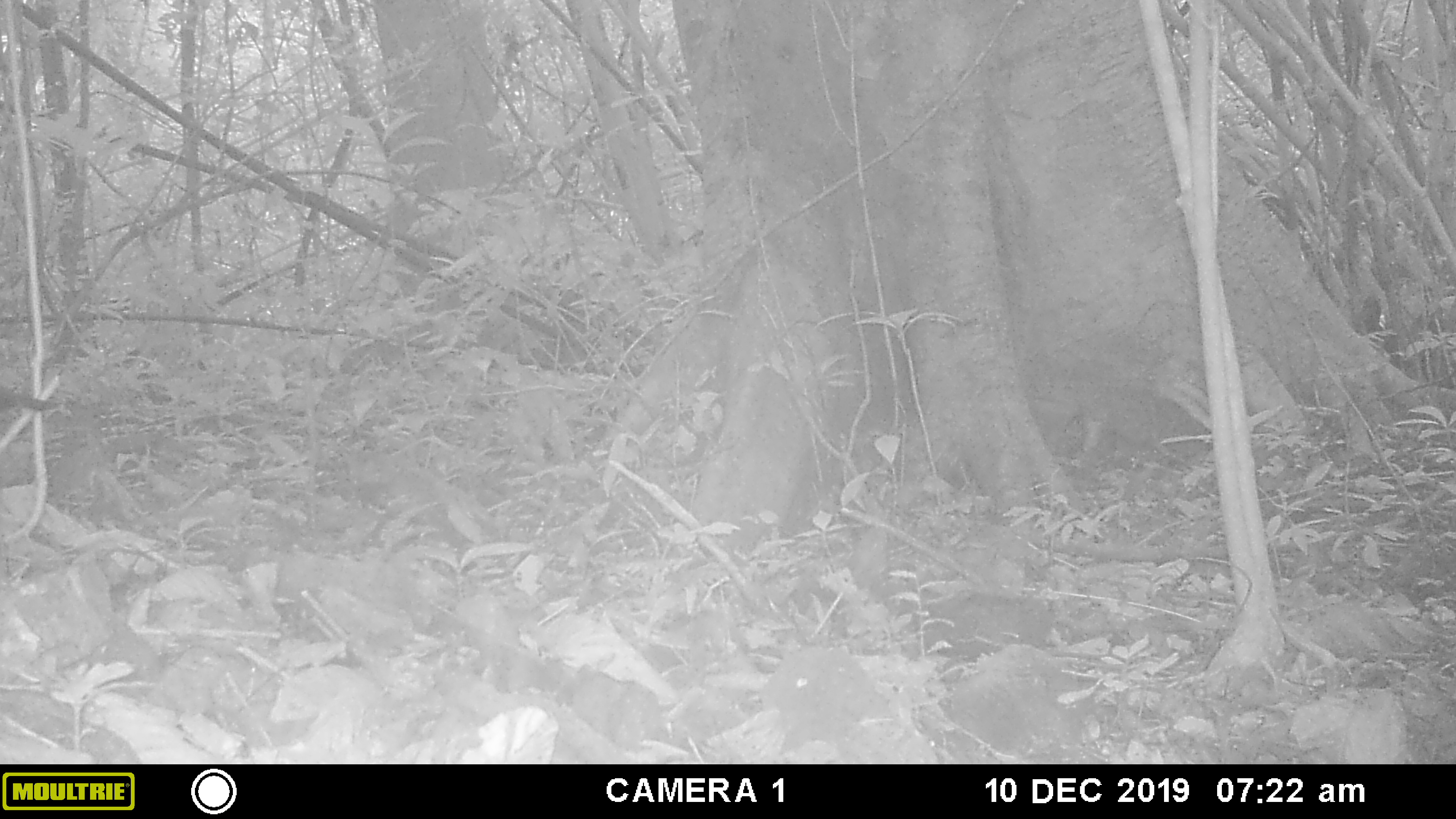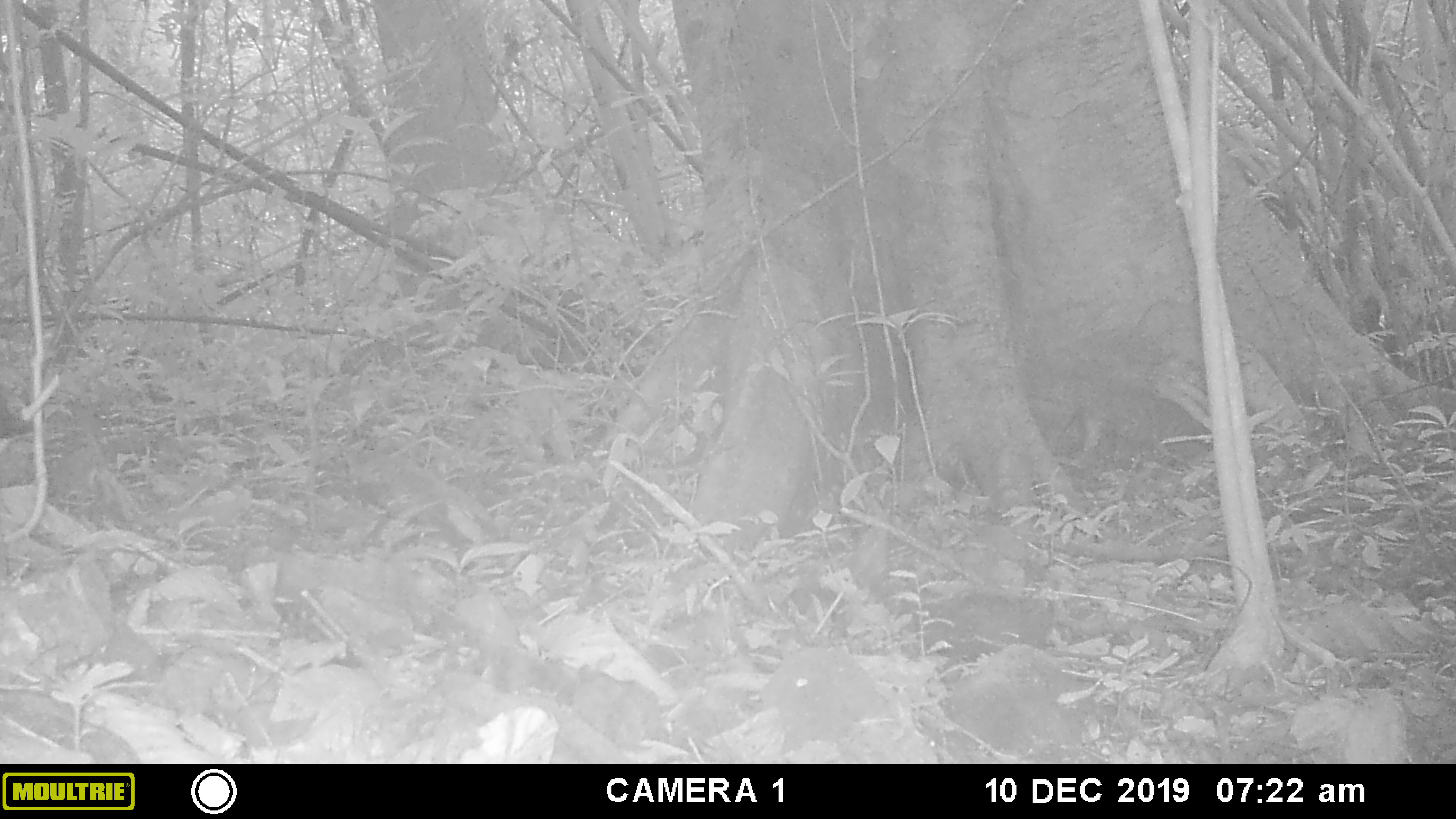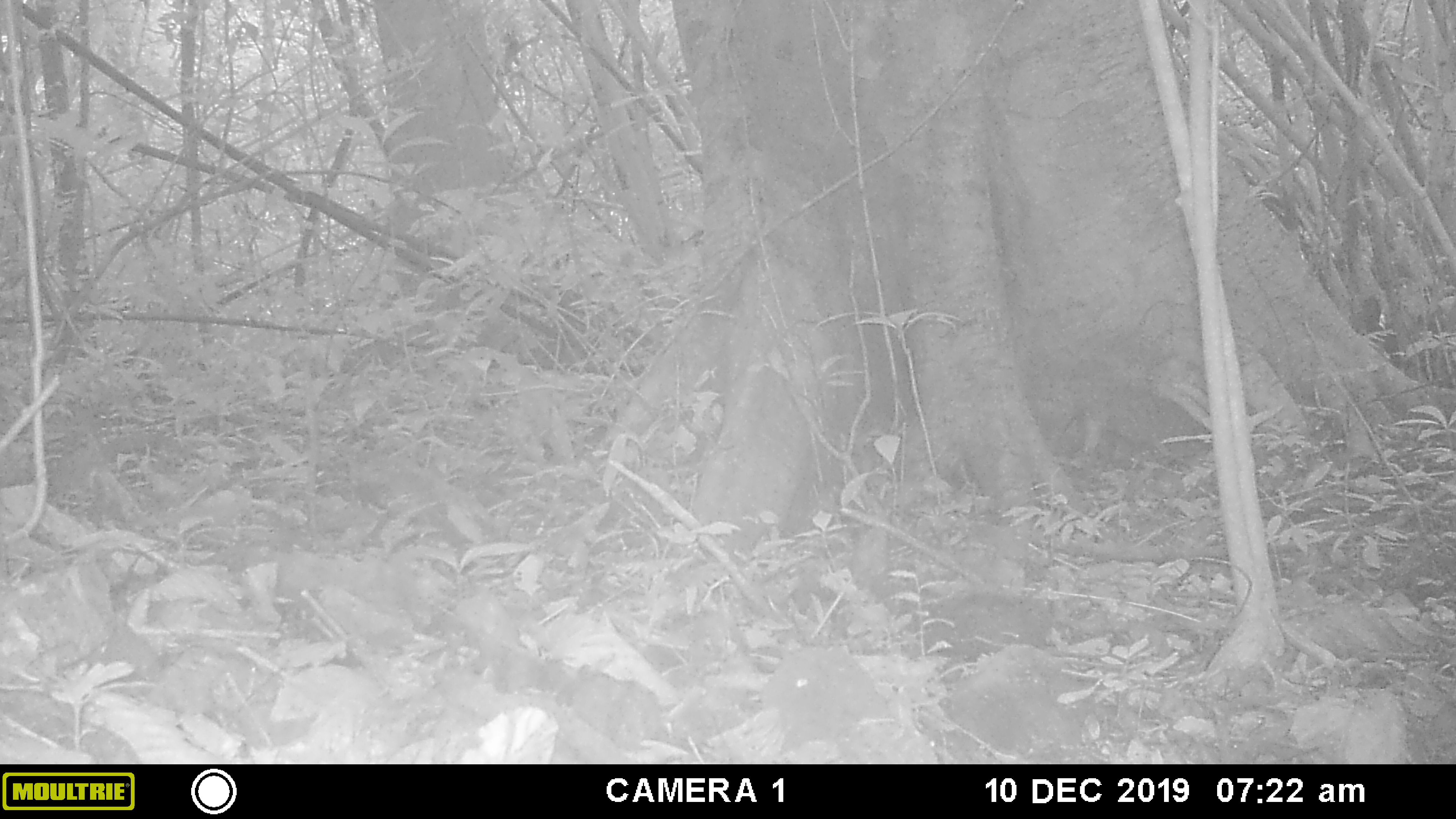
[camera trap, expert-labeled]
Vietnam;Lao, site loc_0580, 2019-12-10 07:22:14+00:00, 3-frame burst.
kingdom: Animalia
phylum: Chordata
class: Aves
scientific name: Aves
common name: bird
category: unidentified bird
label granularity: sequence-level